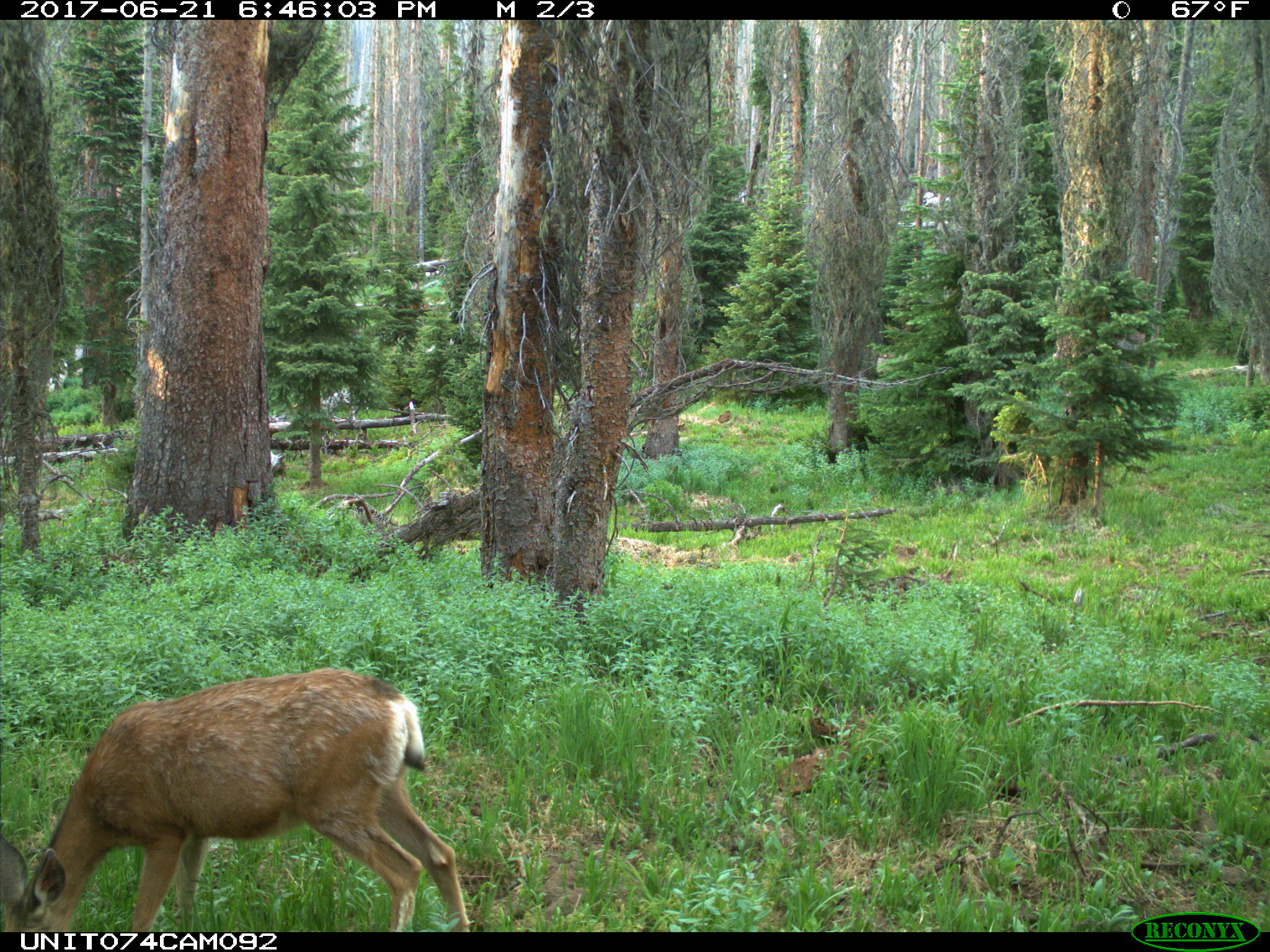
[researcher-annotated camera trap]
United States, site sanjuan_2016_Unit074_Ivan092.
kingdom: Animalia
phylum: Chordata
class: Mammalia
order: Artiodactyla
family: Cervidae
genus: Odocoileus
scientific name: Odocoileus hemionus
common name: mule deer